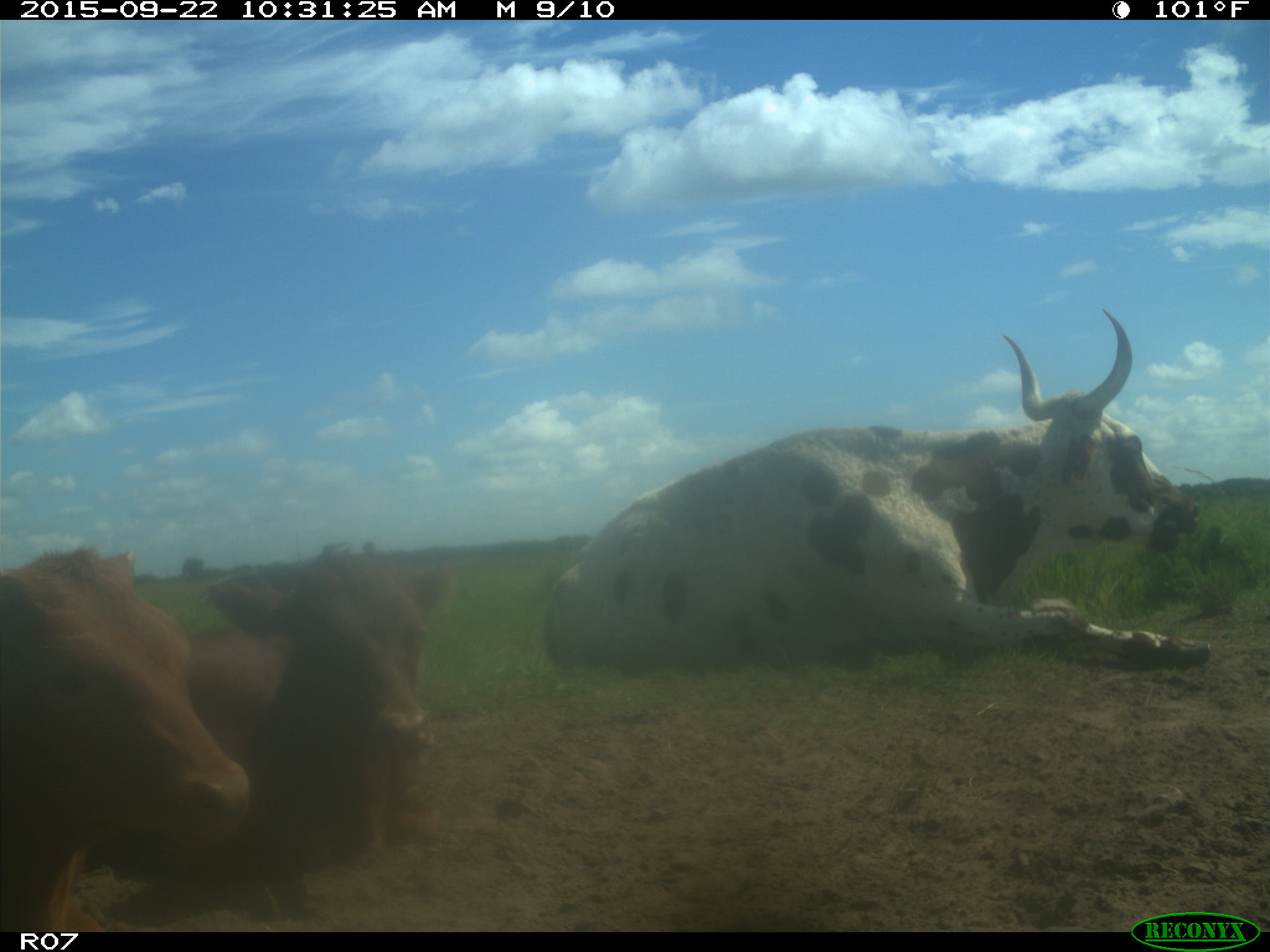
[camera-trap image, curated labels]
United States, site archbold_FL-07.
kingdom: Animalia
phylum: Chordata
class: Mammalia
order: Artiodactyla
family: Bovidae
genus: Bos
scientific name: Bos taurus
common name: domestic cow